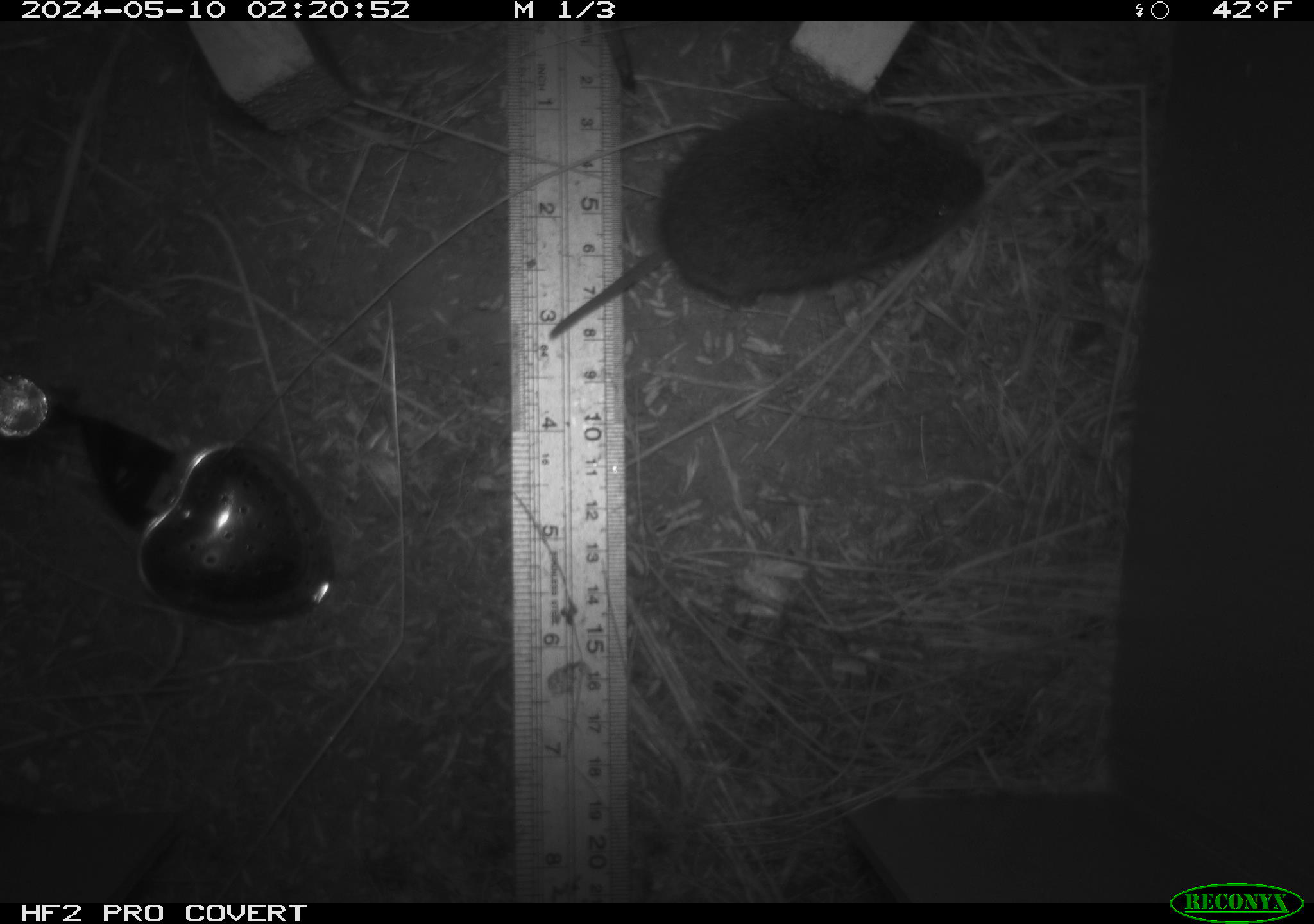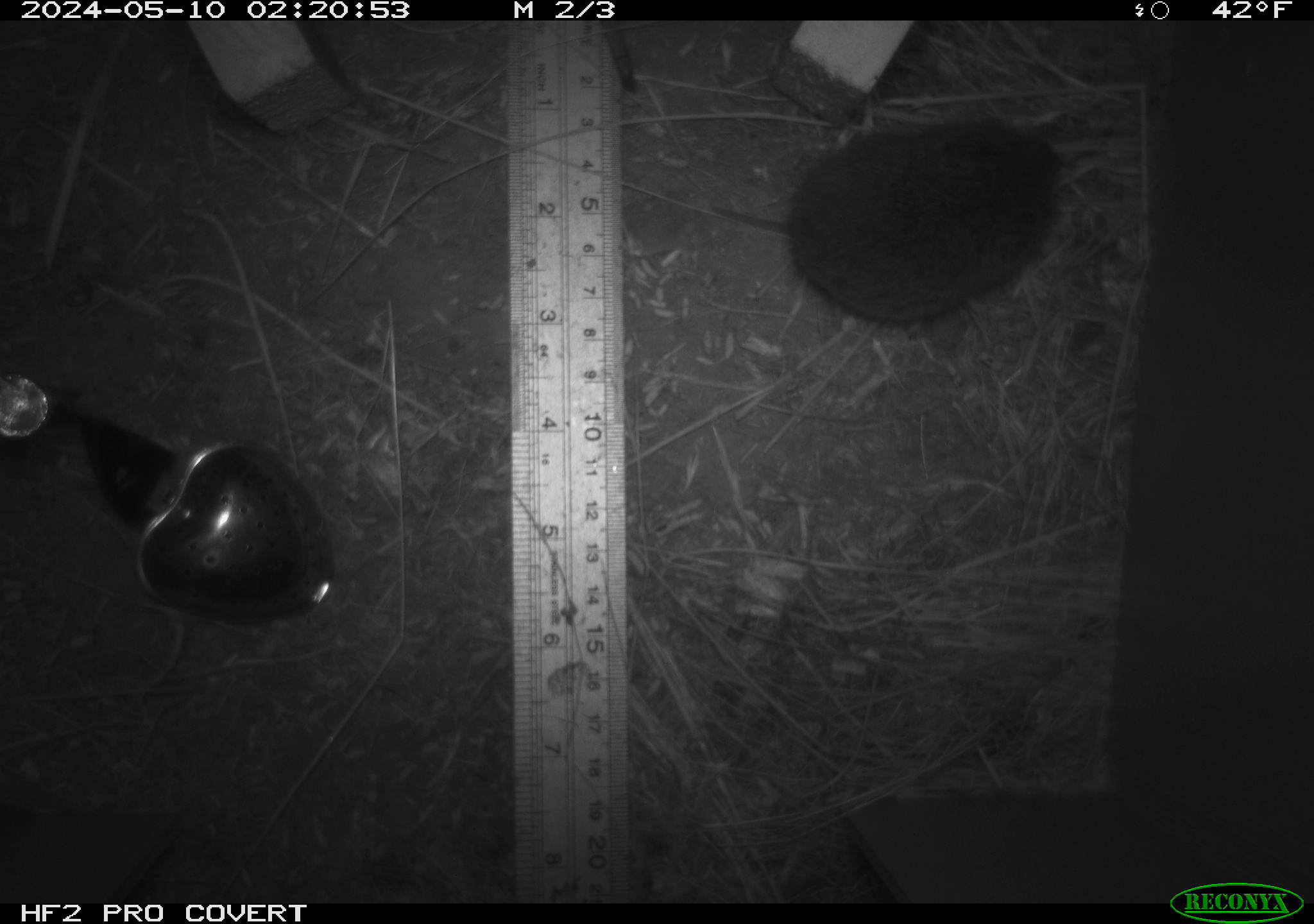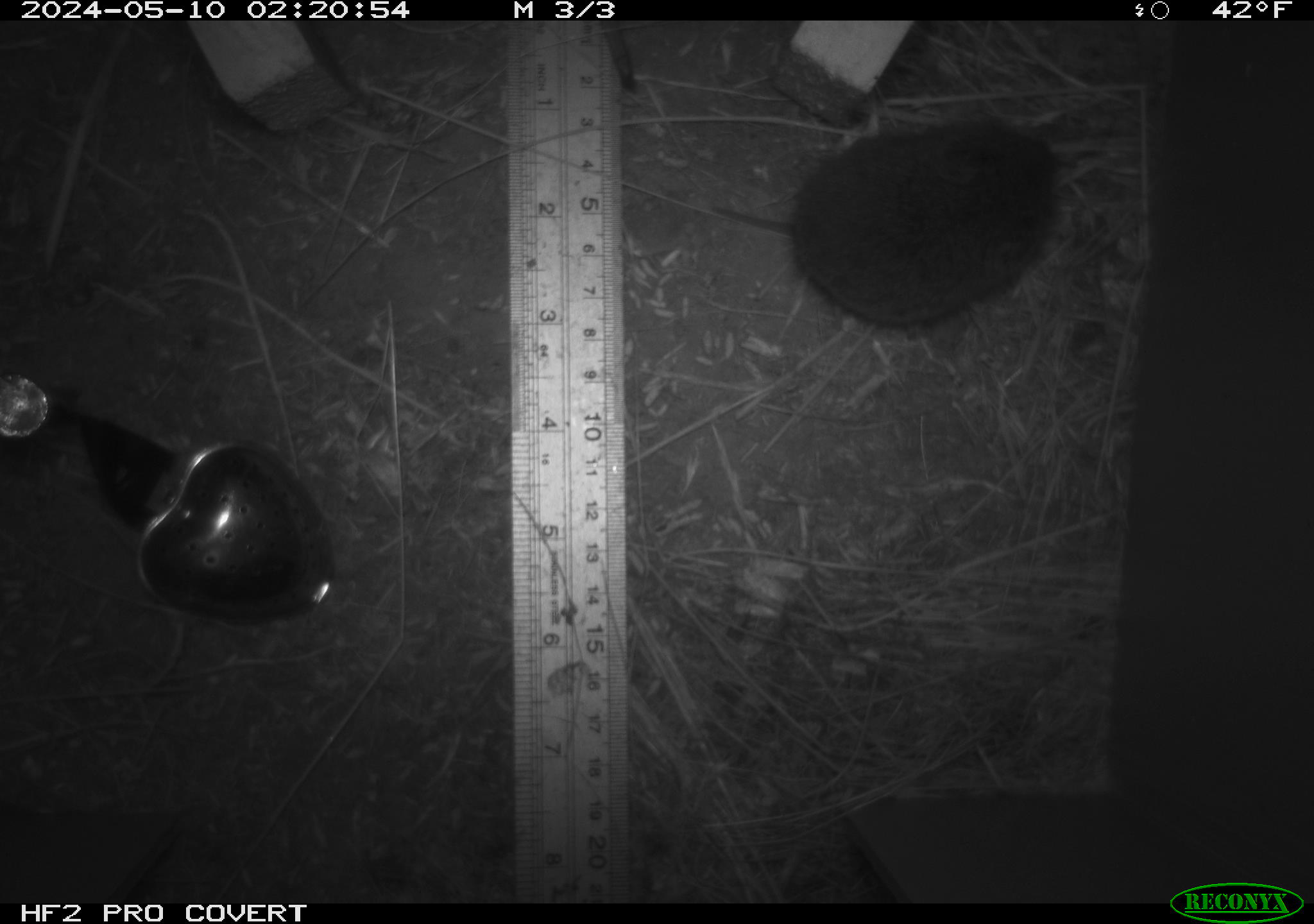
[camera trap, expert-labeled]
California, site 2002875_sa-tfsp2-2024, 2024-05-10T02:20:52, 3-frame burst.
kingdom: Animalia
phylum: Chordata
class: Mammalia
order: Rodentia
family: Cricetidae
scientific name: Arvicolinae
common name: voles, lemmings, and muskrats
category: arvicolinae subfamily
Arvicolinae subfamily (voles, lemmings, and muskrats) (Arvicolinae).